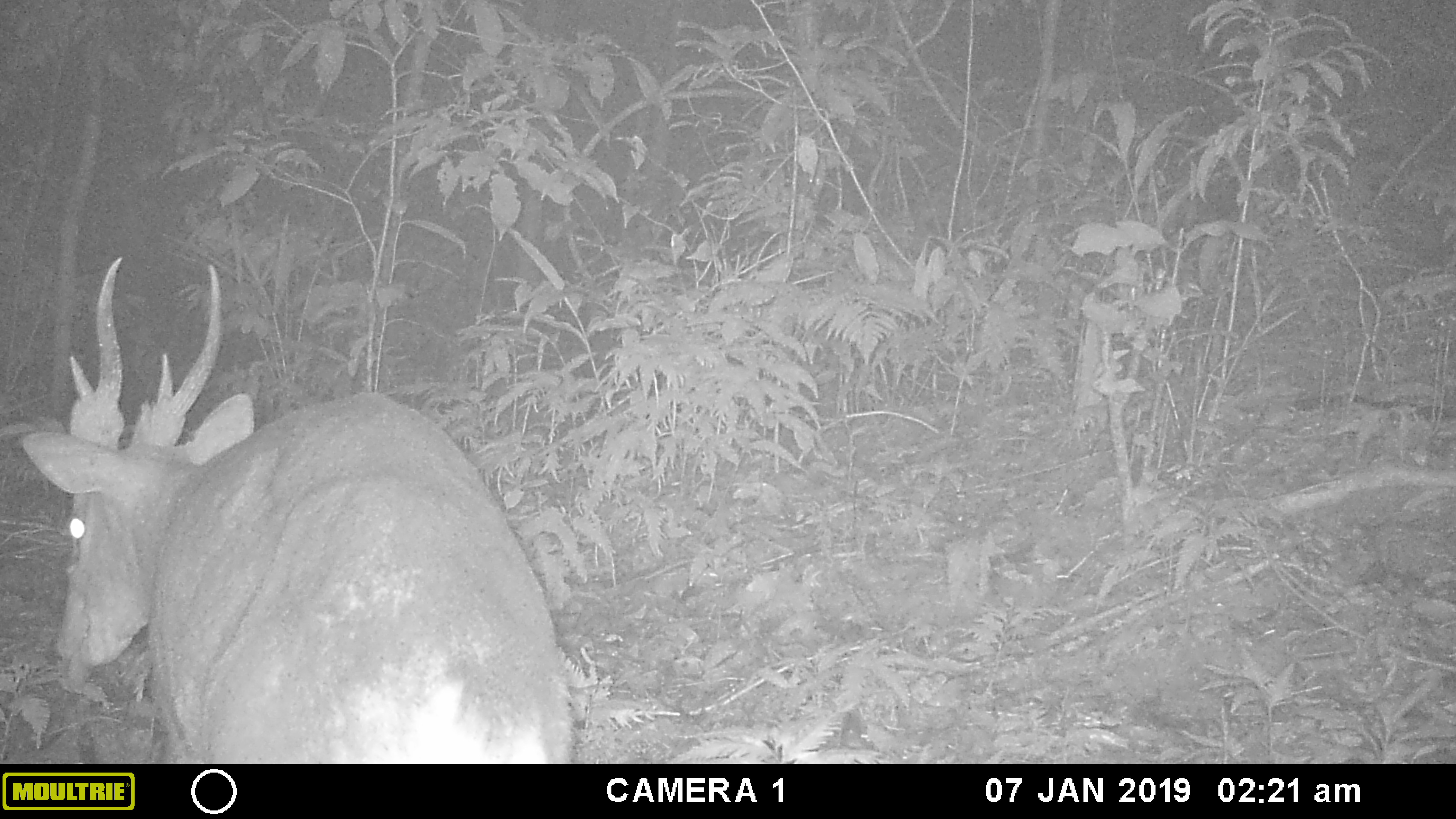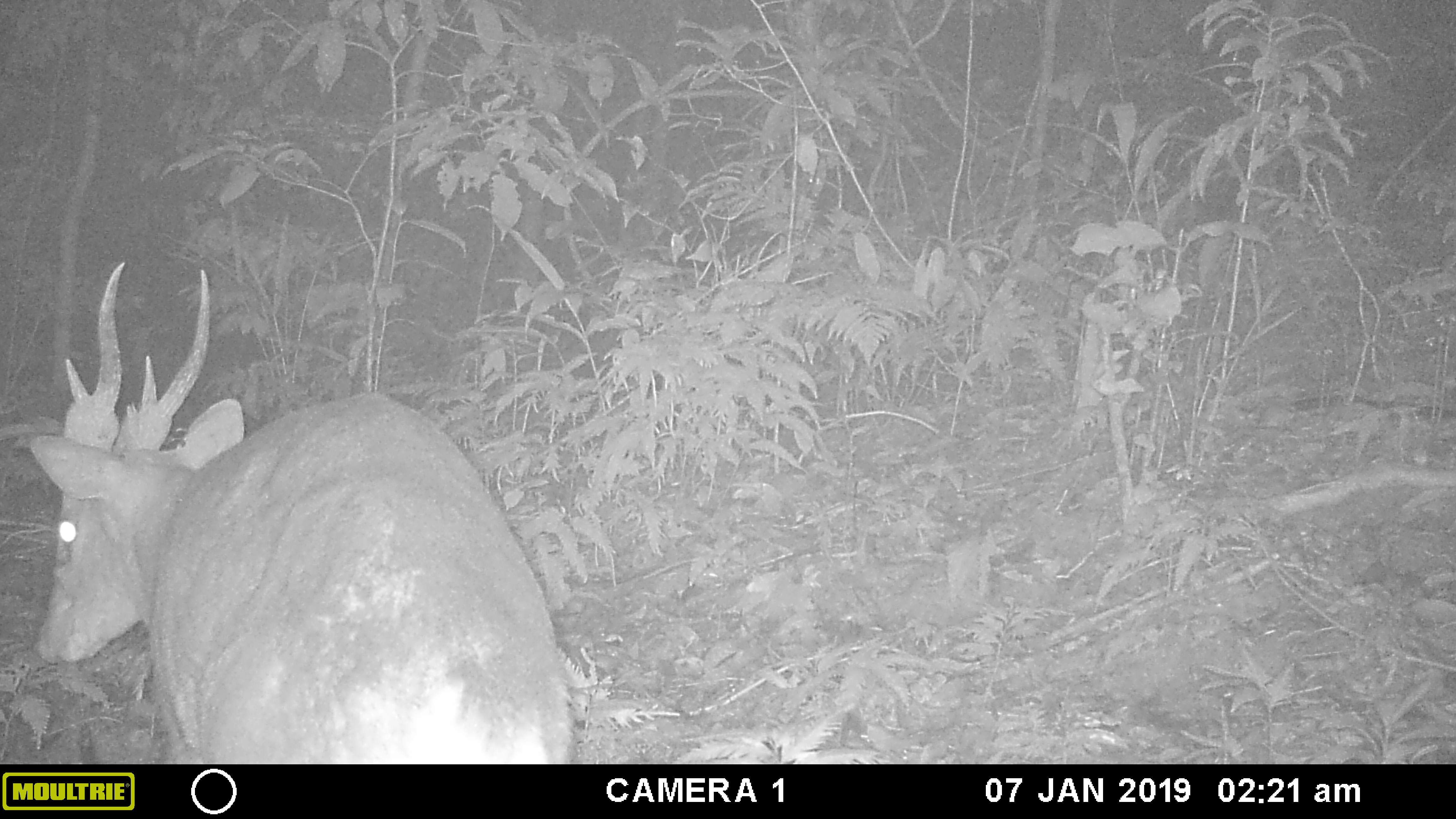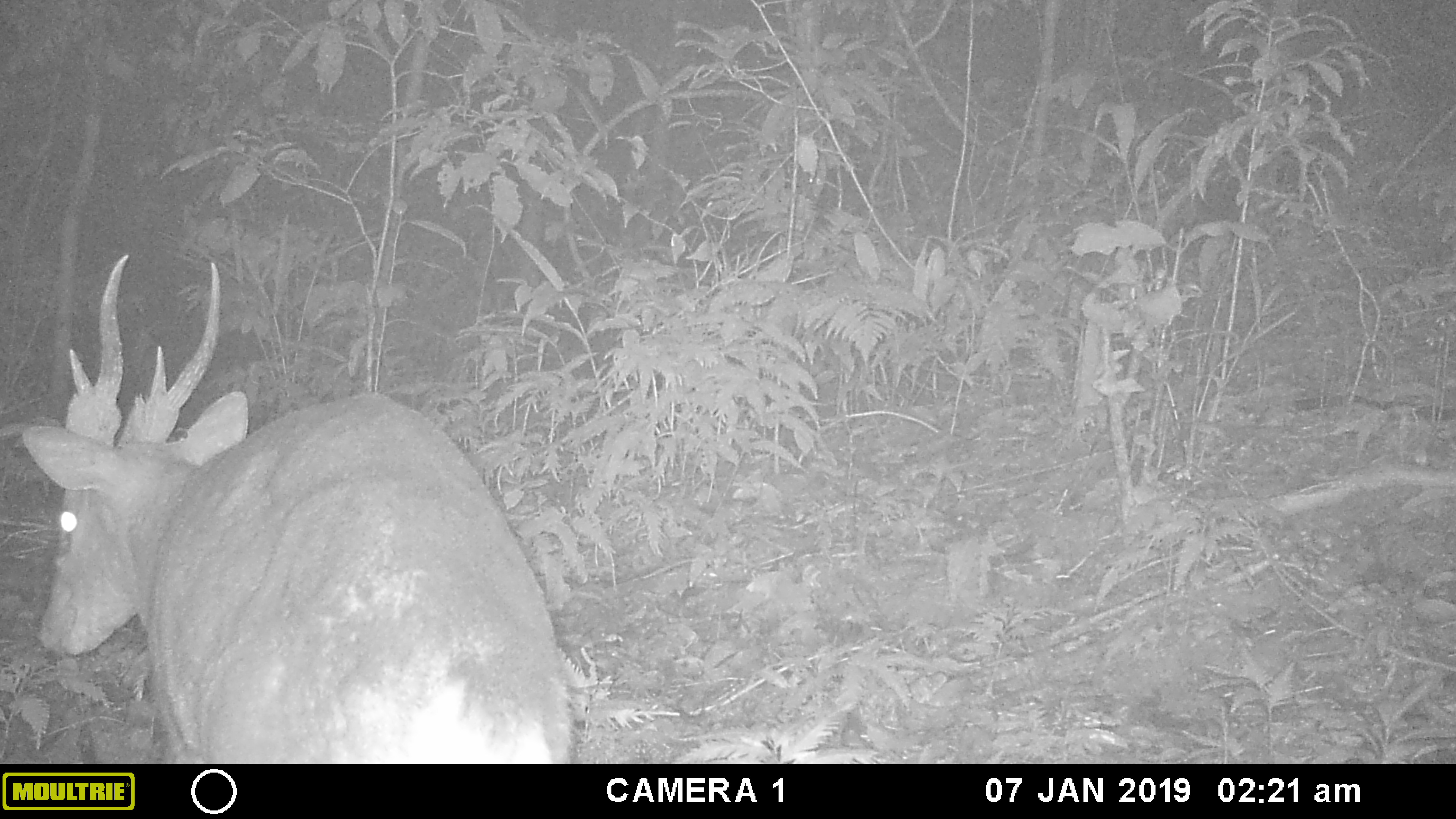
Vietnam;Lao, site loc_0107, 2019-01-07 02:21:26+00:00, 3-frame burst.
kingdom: Animalia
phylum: Chordata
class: Mammalia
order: Artiodactyla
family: Cervidae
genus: Muntiacus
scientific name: Muntiacus vuquangensis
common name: large-antlered muntjac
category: large antlered muntjac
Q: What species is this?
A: Large antlered muntjac (large-antlered muntjac) (Muntiacus vuquangensis).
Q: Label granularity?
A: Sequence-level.